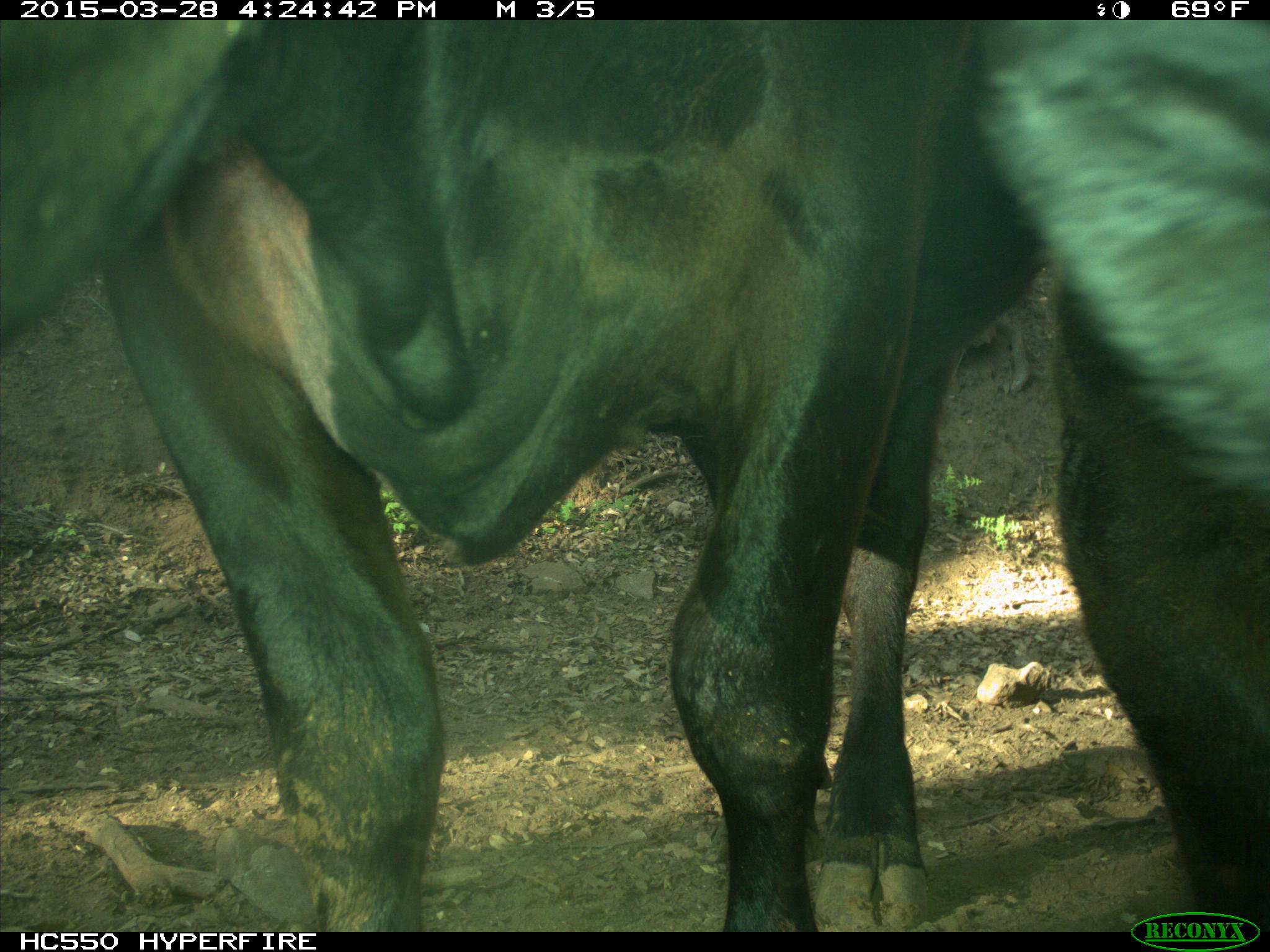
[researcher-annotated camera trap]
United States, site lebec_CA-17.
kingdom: Animalia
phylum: Chordata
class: Mammalia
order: Artiodactyla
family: Bovidae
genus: Bos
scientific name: Bos taurus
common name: domestic cow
Bos taurus (domestic cow).